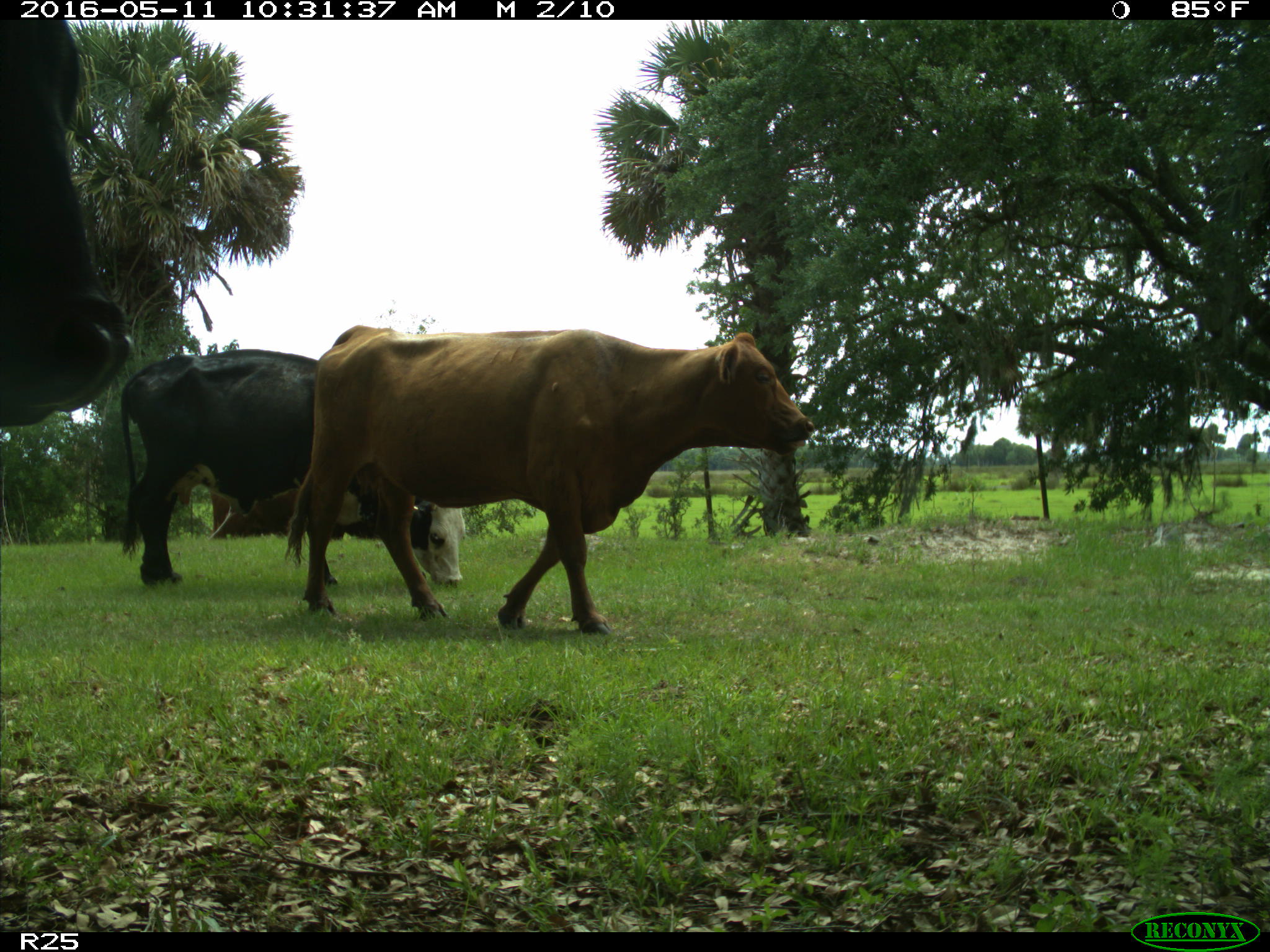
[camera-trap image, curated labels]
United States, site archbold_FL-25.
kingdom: Animalia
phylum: Chordata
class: Mammalia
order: Artiodactyla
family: Bovidae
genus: Bos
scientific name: Bos taurus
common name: domestic cow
Bos taurus (domestic cow).